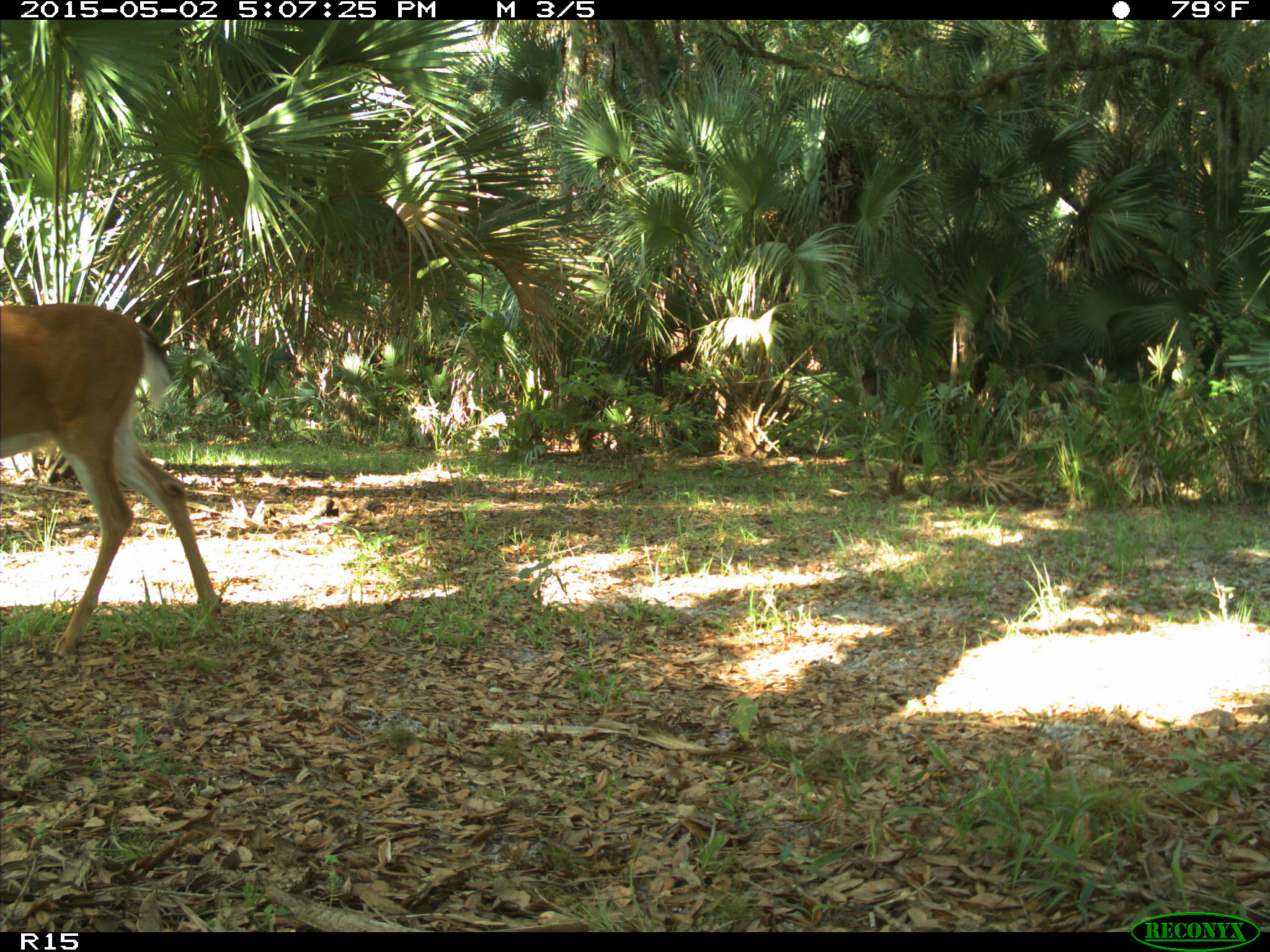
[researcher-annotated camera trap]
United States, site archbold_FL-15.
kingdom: Animalia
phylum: Chordata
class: Mammalia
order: Artiodactyla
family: Cervidae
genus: Odocoileus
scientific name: Odocoileus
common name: deer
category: unidentified deer